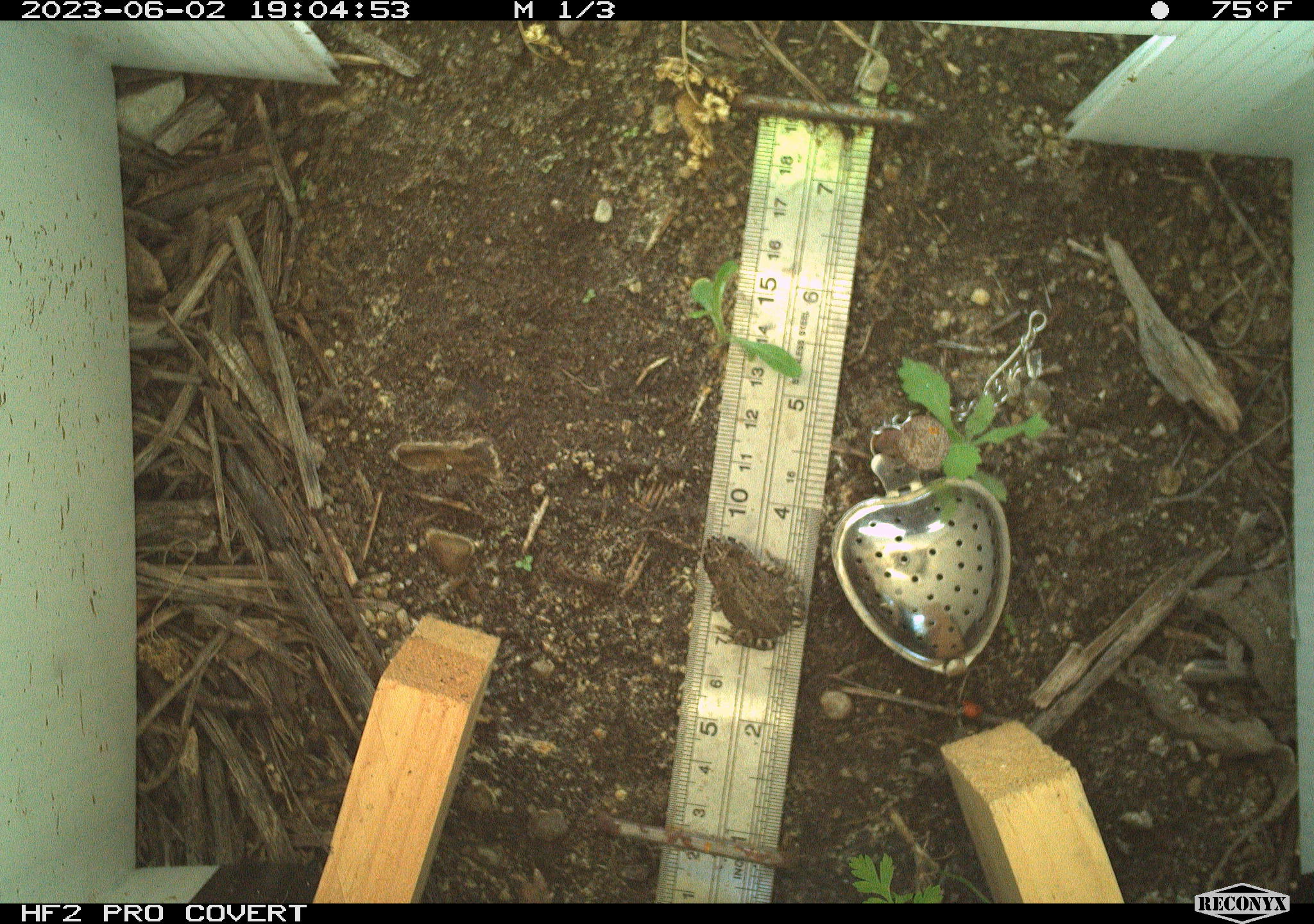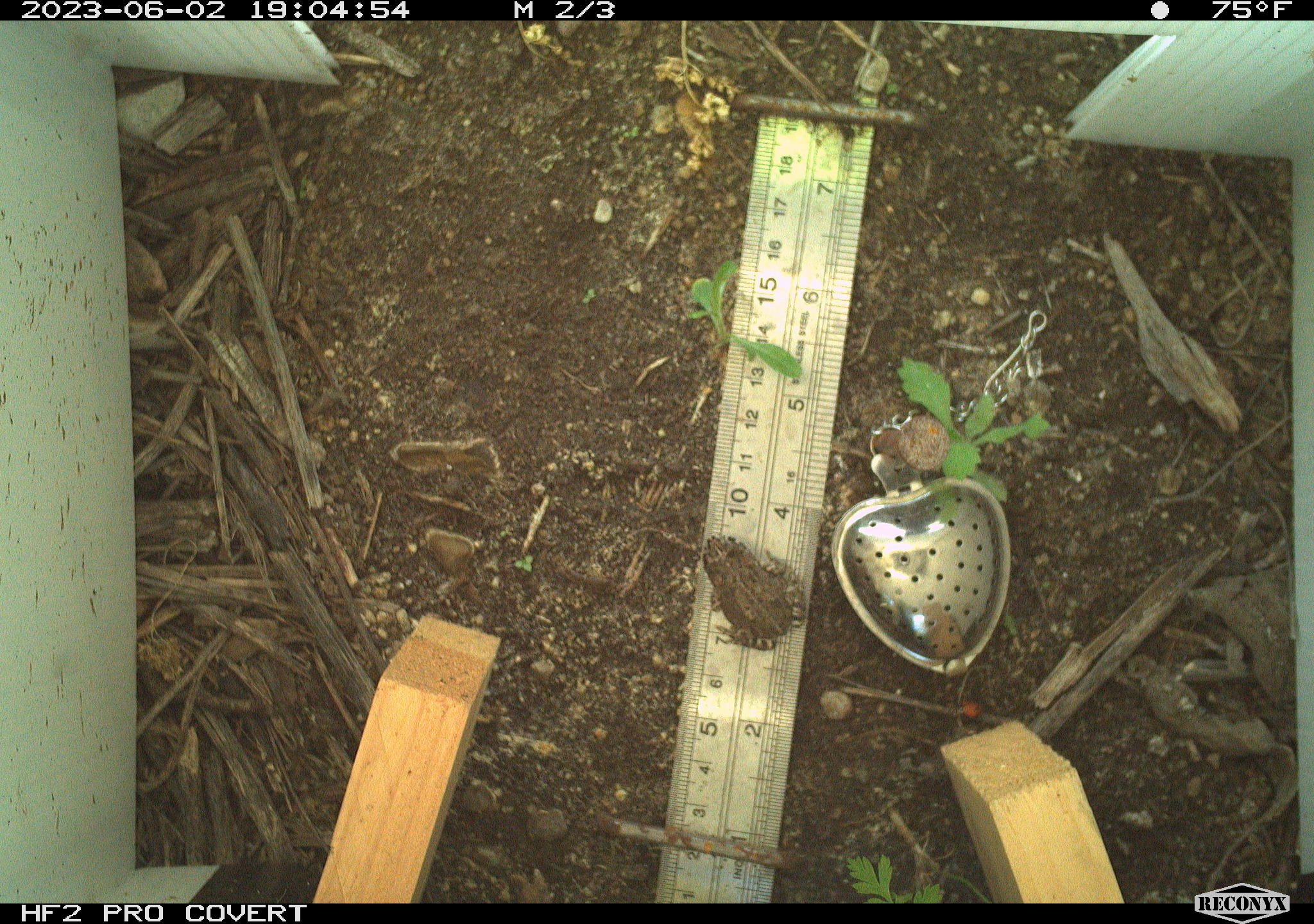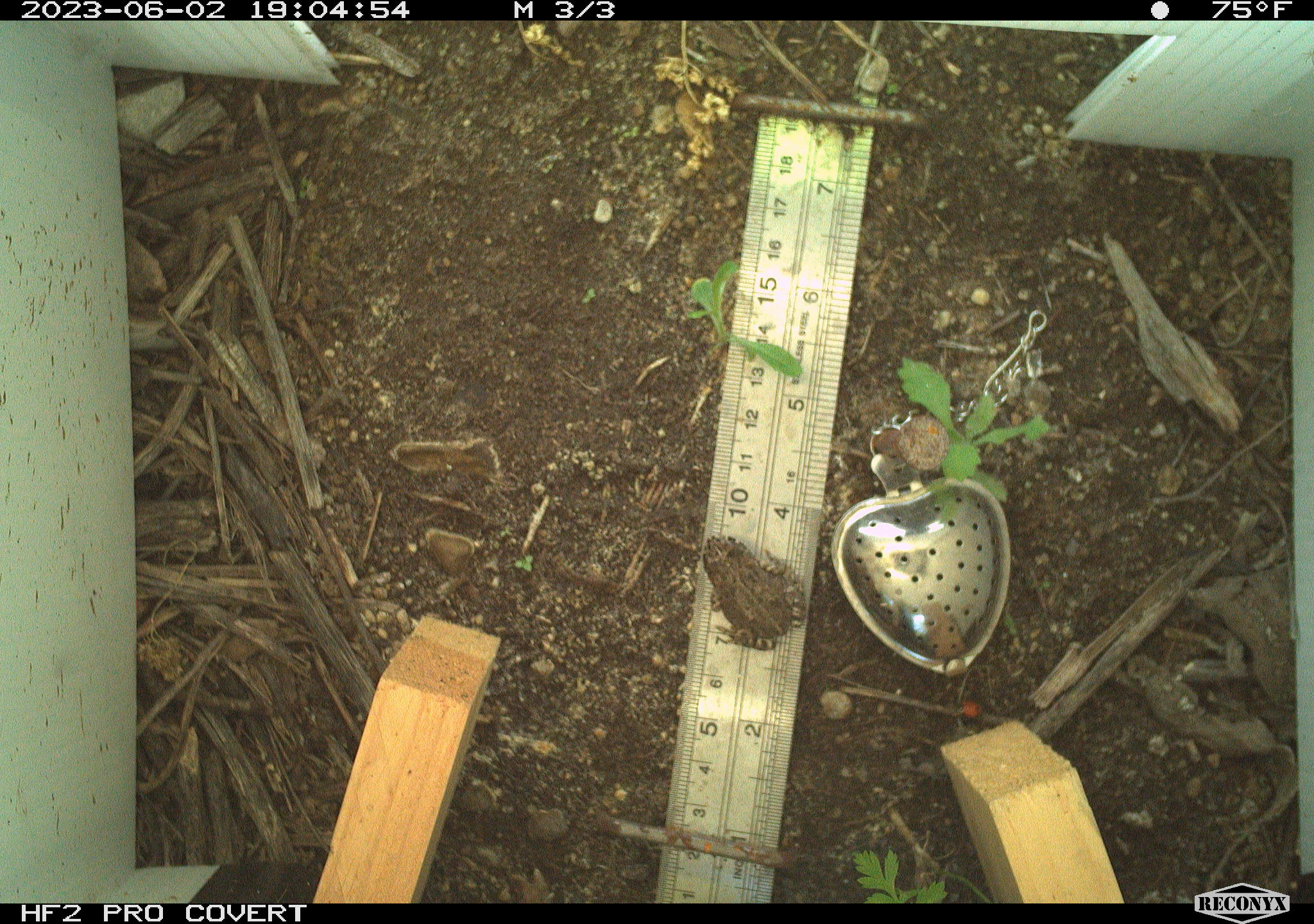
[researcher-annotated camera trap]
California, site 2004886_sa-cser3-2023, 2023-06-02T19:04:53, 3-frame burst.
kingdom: Animalia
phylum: Chordata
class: Amphibia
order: Anura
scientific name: Anura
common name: frogs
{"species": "frogs (Anura)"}